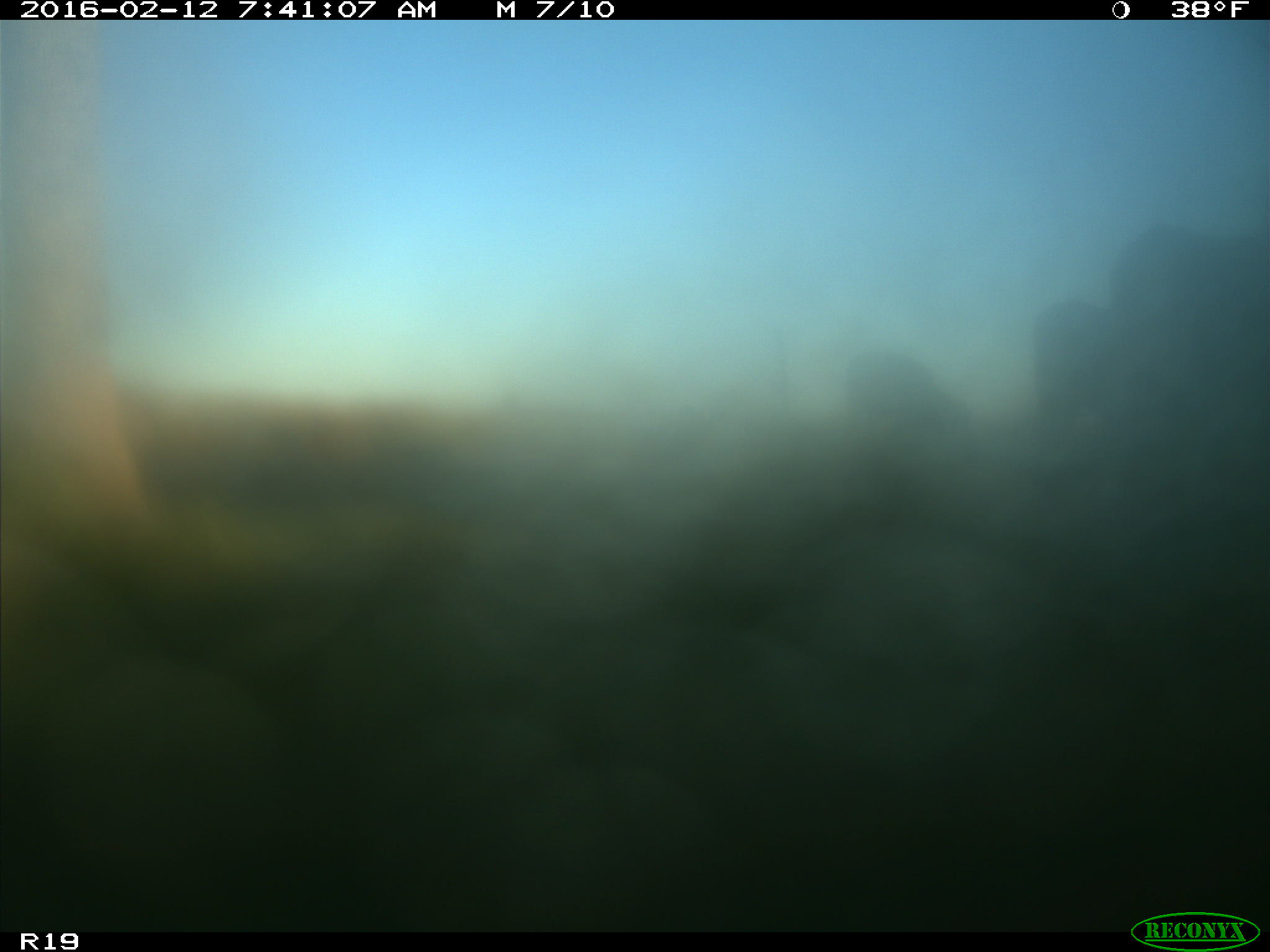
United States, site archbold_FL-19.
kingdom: Animalia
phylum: Chordata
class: Mammalia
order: Artiodactyla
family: Bovidae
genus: Bos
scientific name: Bos taurus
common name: domestic cow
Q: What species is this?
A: Bos taurus (domestic cow).